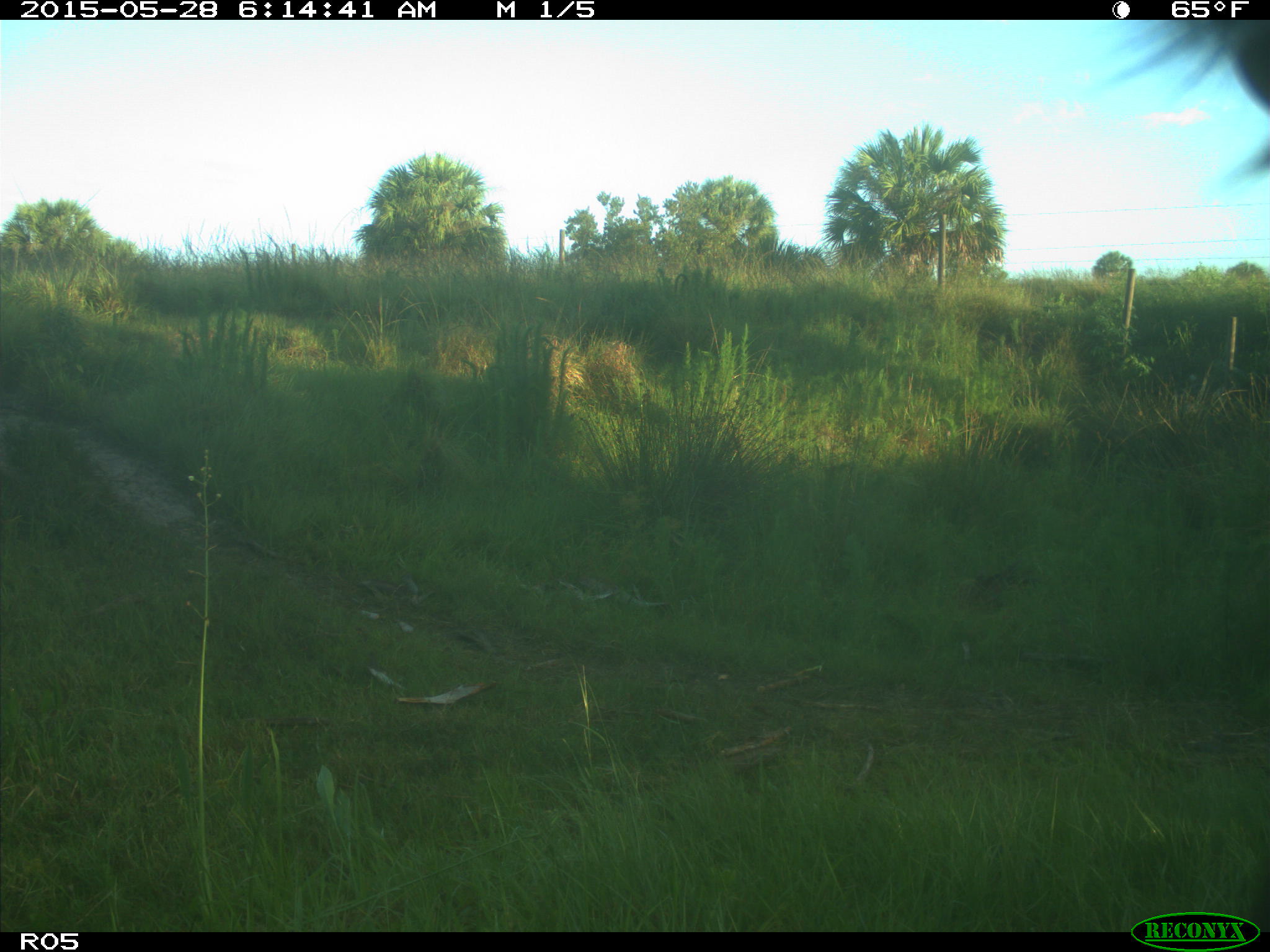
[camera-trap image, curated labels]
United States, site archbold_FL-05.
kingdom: Animalia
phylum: Chordata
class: Mammalia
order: Artiodactyla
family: Bovidae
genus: Bos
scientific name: Bos taurus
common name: domestic cow